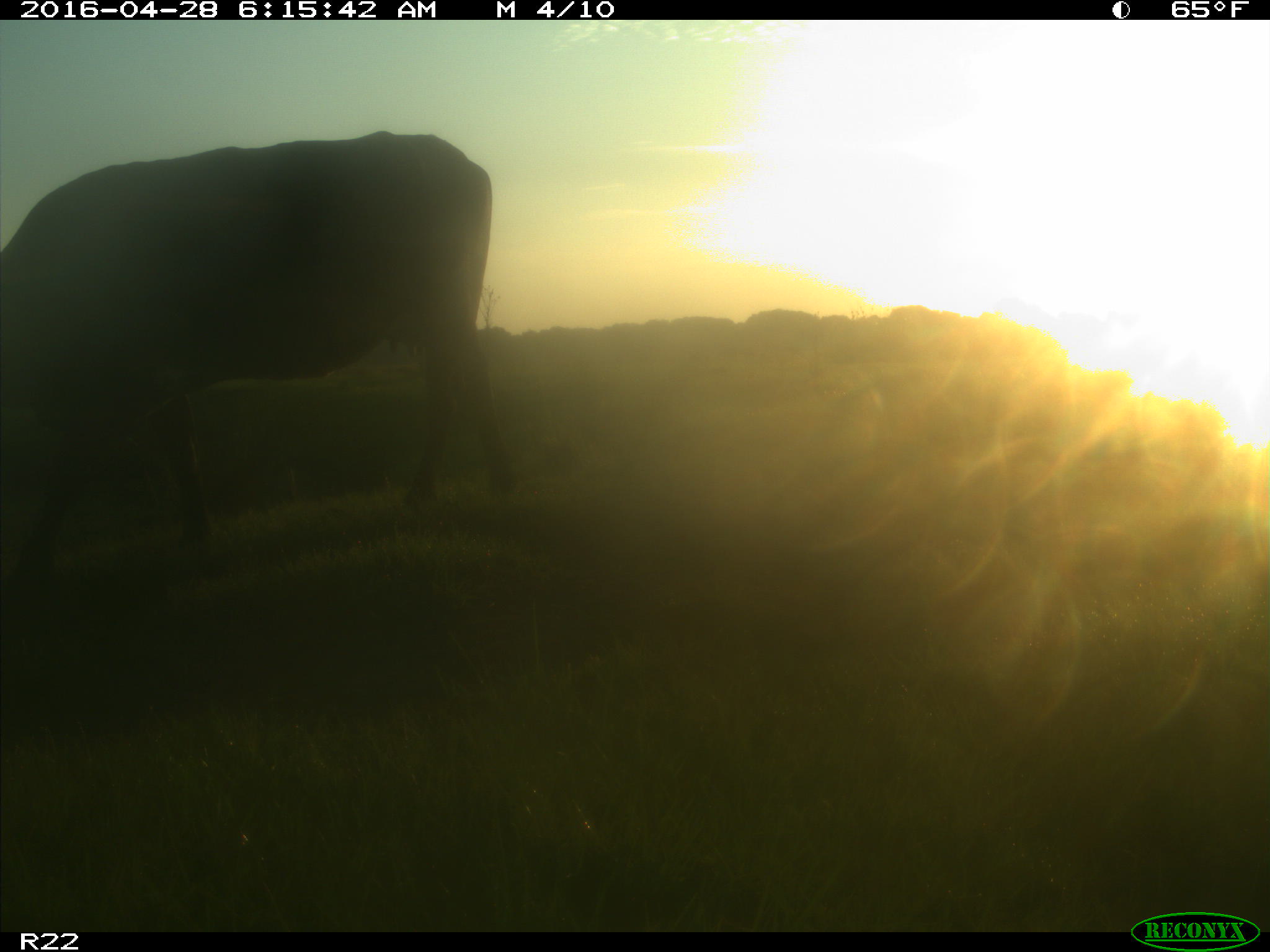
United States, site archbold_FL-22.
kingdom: Animalia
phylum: Chordata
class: Mammalia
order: Artiodactyla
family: Bovidae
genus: Bos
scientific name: Bos taurus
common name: domestic cow